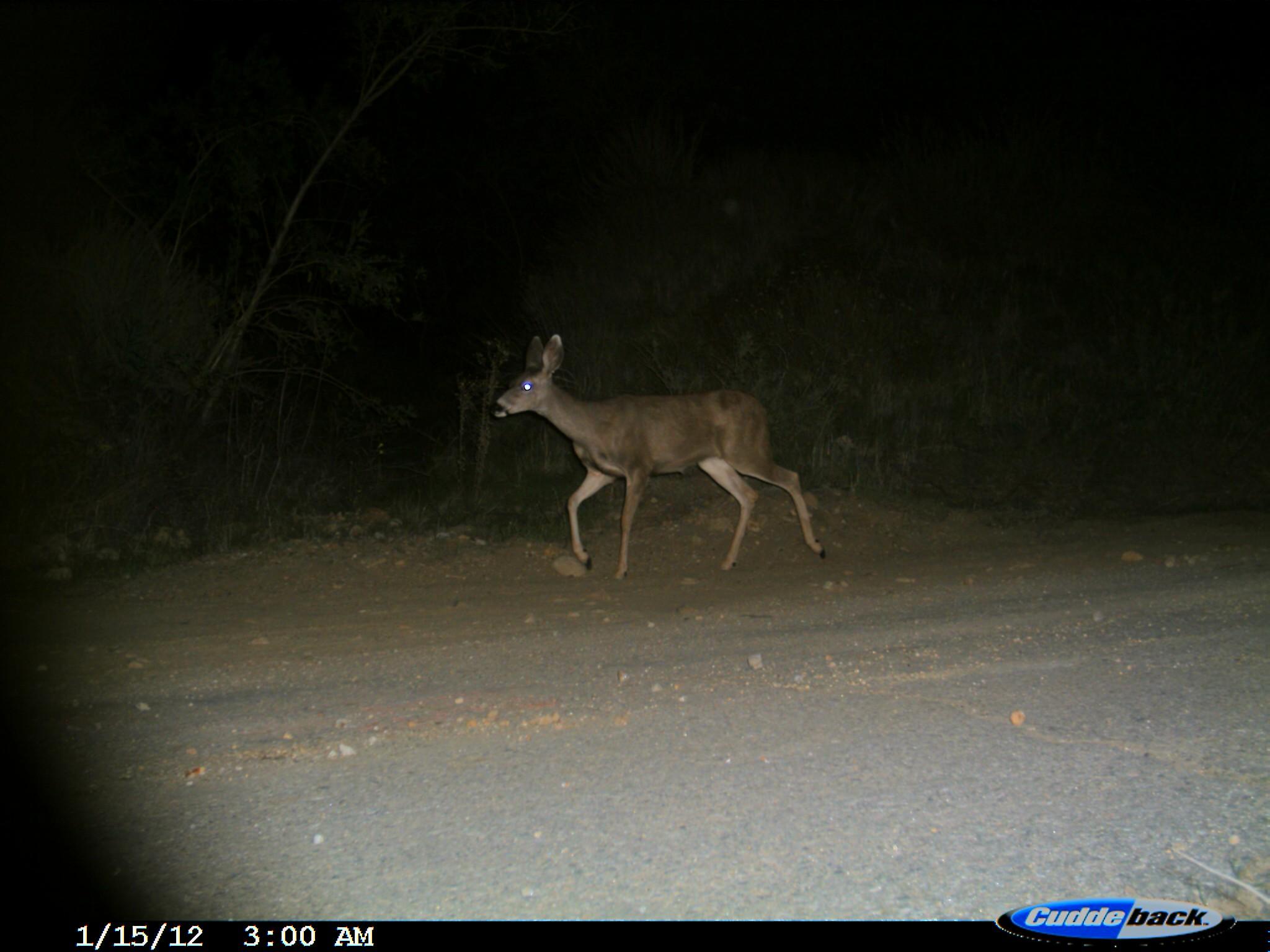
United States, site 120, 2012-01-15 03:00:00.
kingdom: Animalia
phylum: Chordata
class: Mammalia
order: Artiodactyla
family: Cervidae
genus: Odocoileus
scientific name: Odocoileus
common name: deer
Deer (Odocoileus).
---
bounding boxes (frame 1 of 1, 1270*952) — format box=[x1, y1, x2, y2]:
deer: box=[491, 328, 833, 585]